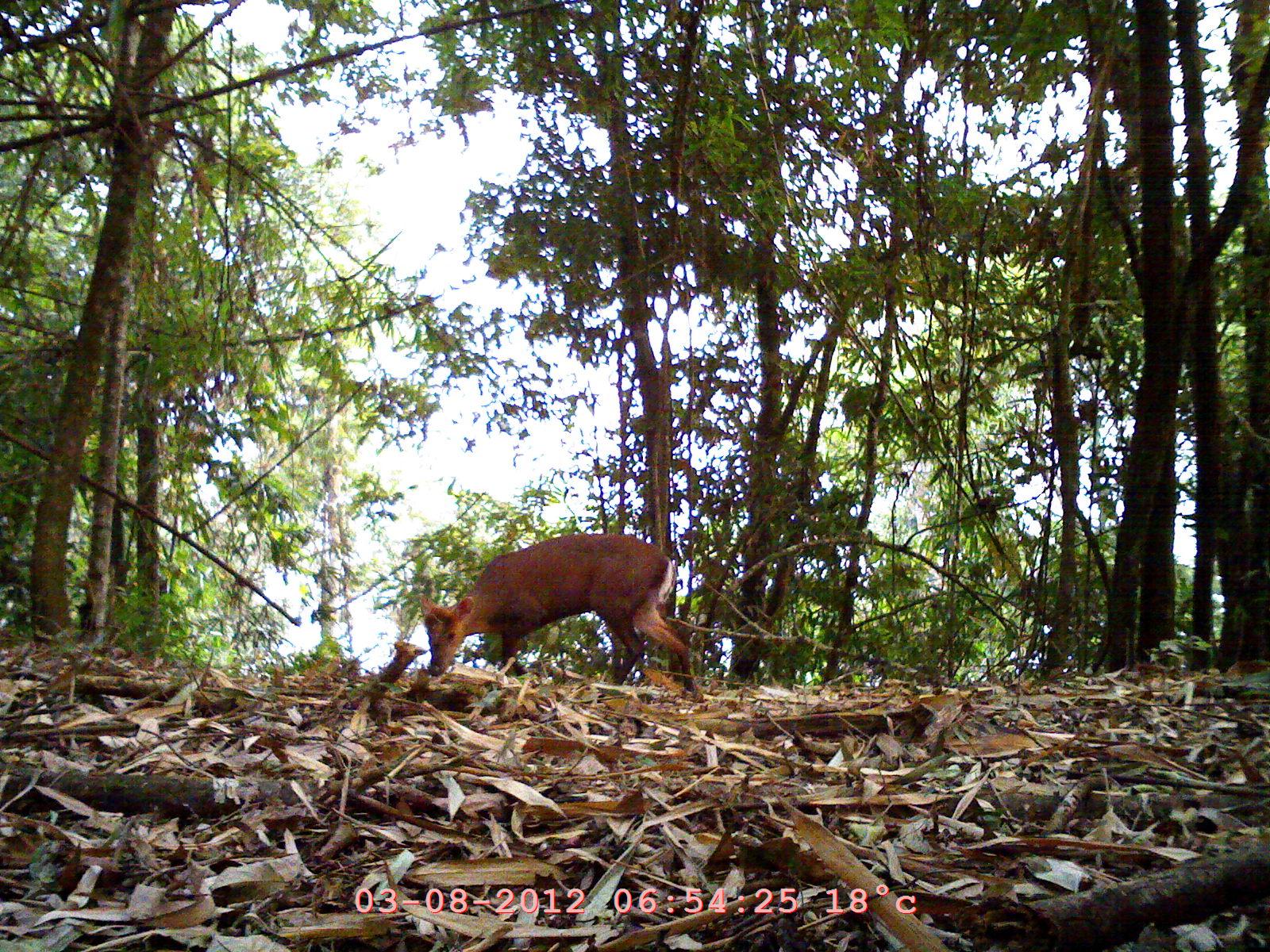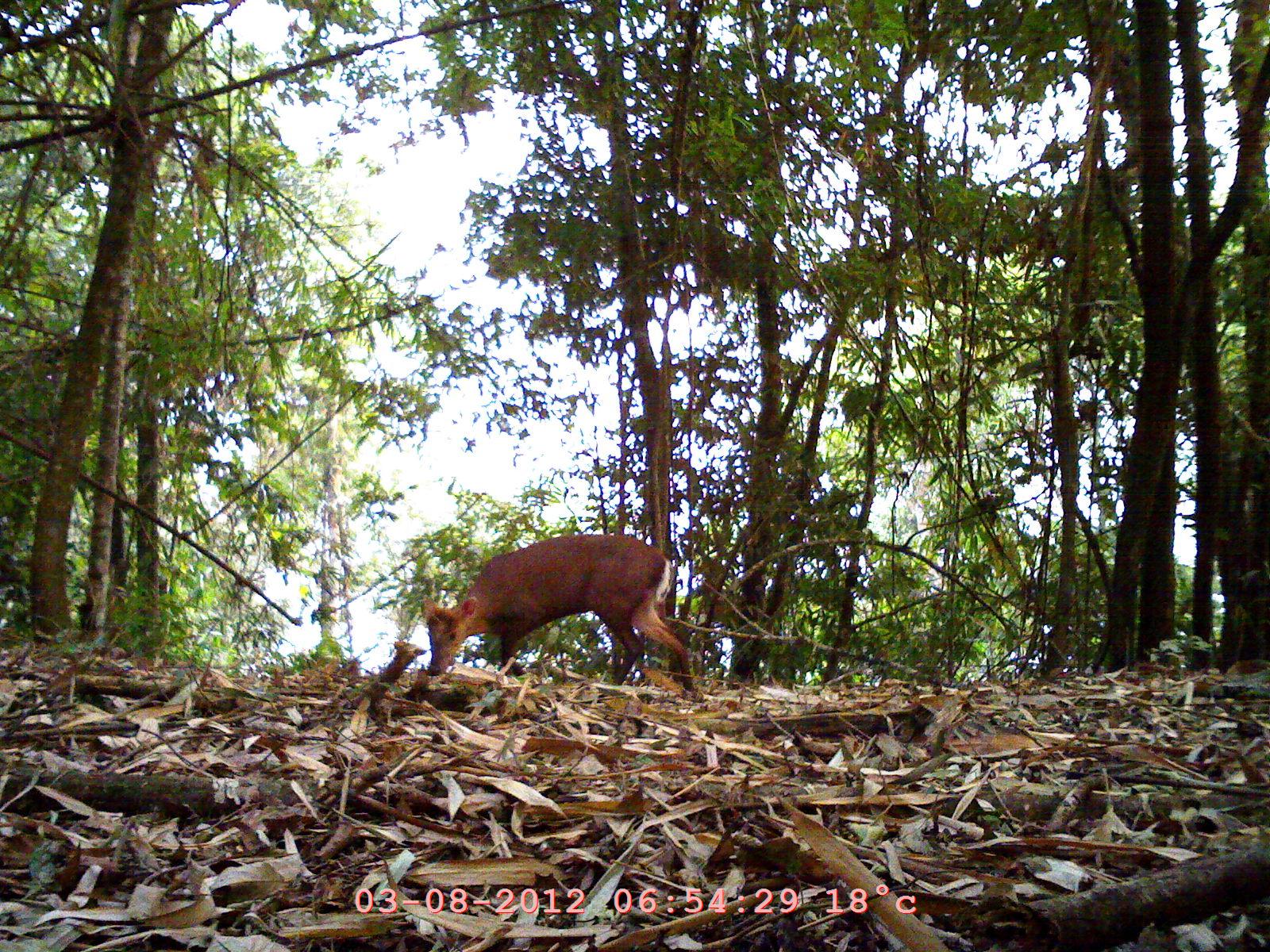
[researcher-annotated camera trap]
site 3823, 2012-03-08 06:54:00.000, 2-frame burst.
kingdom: Animalia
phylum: Chordata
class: Mammalia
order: Artiodactyla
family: Cervidae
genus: Muntiacus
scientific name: Muntiacus muntjak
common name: southern red muntjac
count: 1